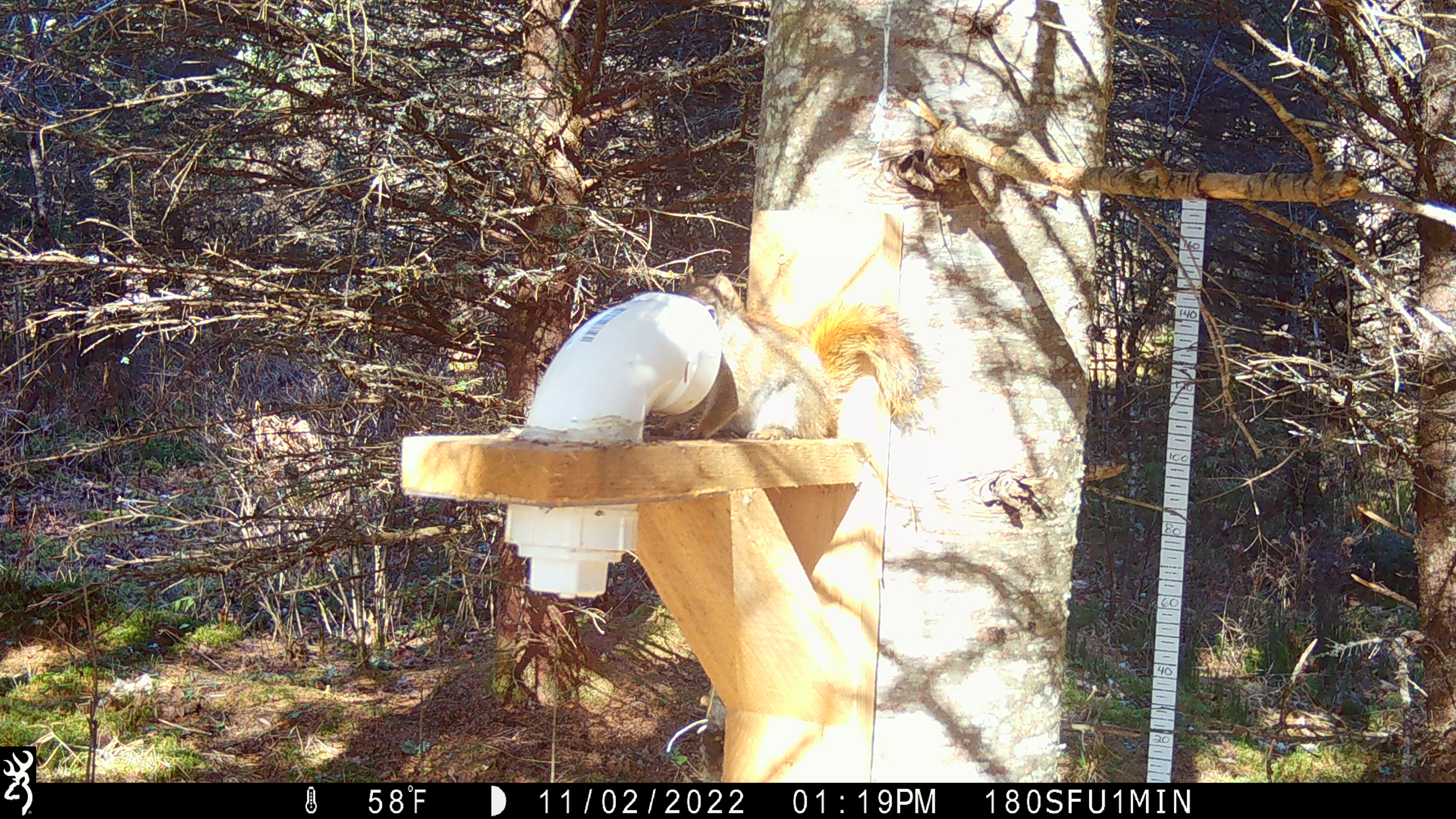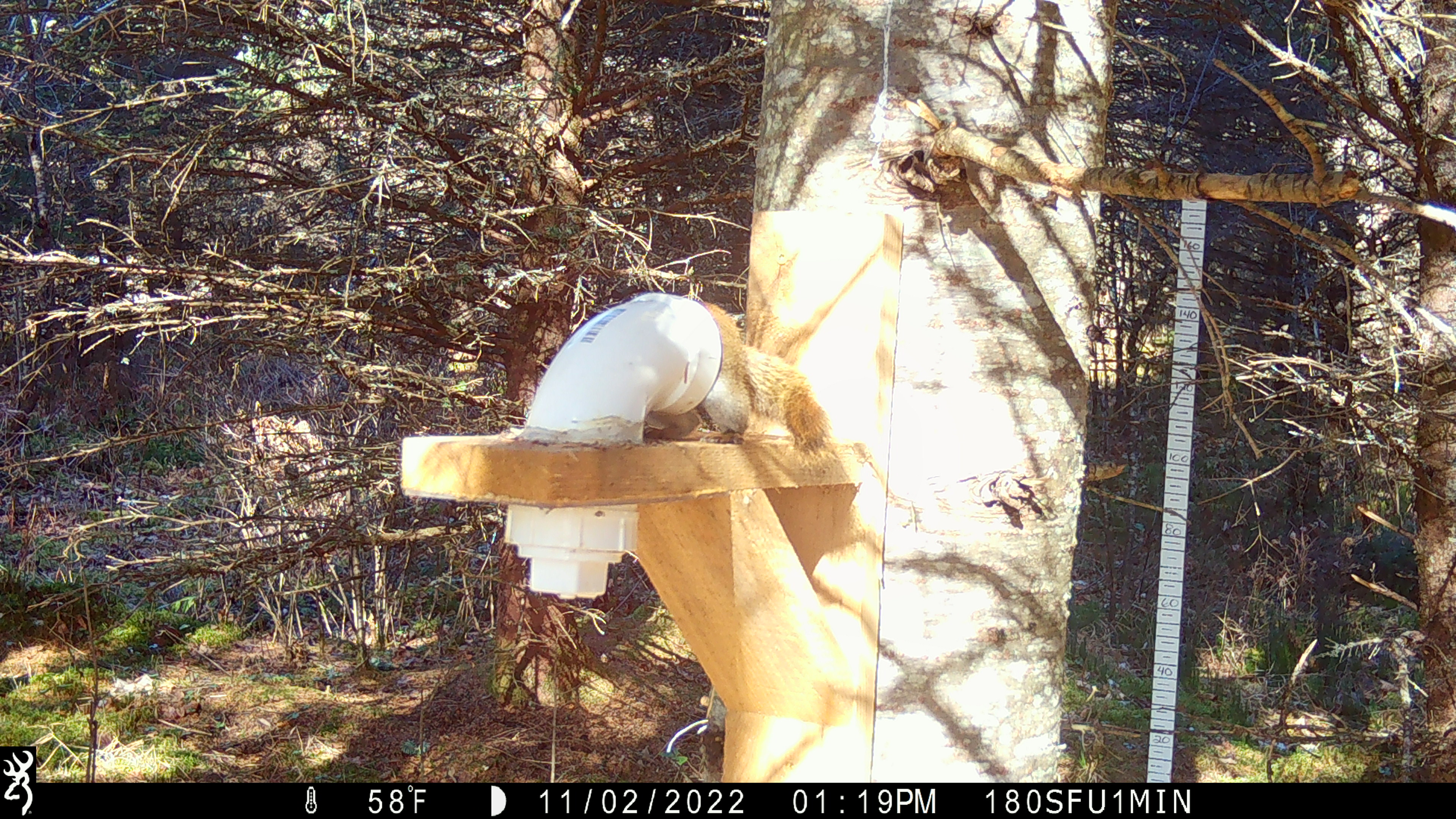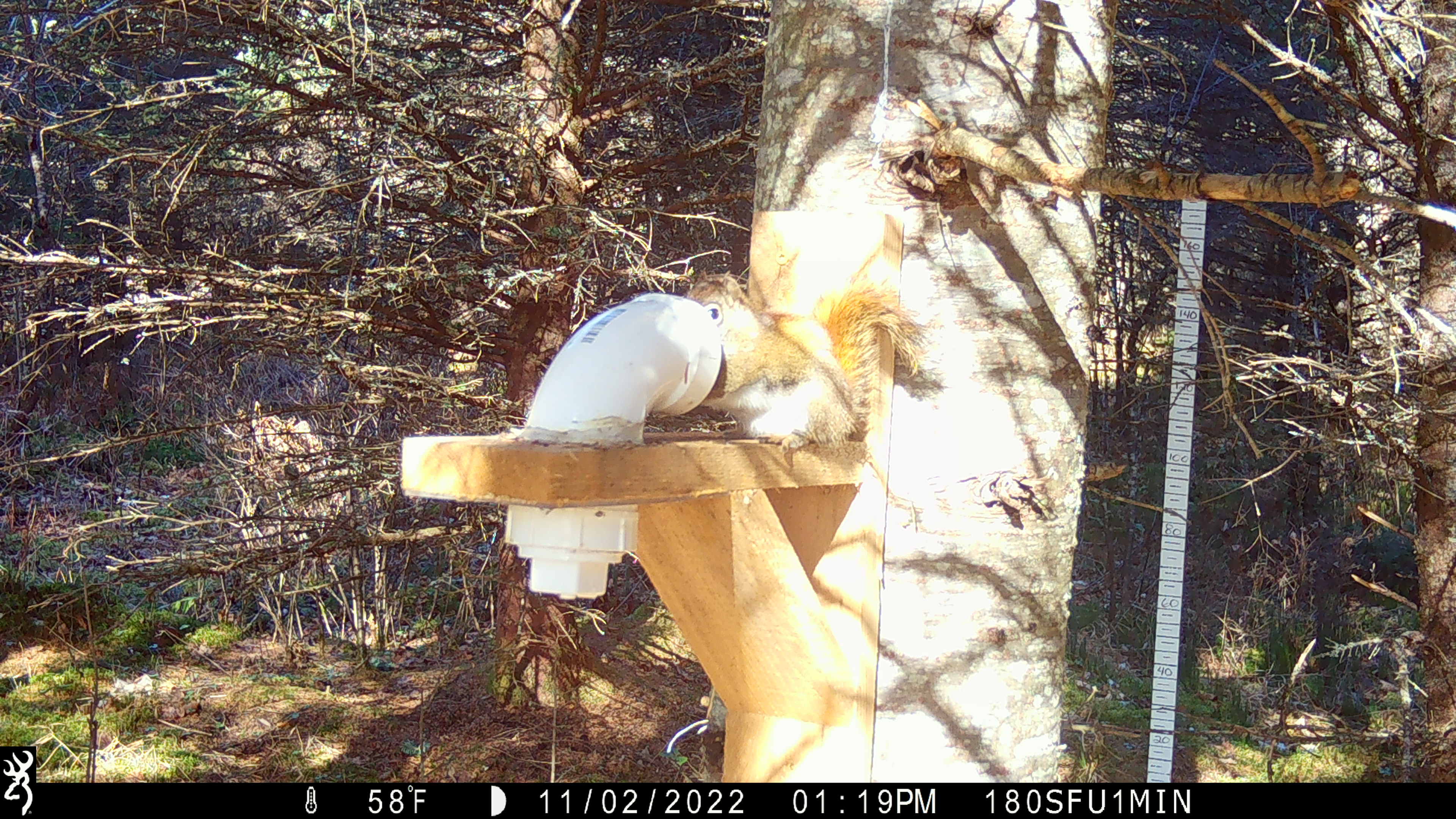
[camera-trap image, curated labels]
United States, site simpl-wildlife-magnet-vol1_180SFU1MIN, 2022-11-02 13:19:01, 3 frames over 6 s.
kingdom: Animalia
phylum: Chordata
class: Mammalia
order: Rodentia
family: Sciuridae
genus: Tamiasciurus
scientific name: Tamiasciurus hudsonicus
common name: red squirrel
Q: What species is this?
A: Red squirrel (Tamiasciurus hudsonicus).